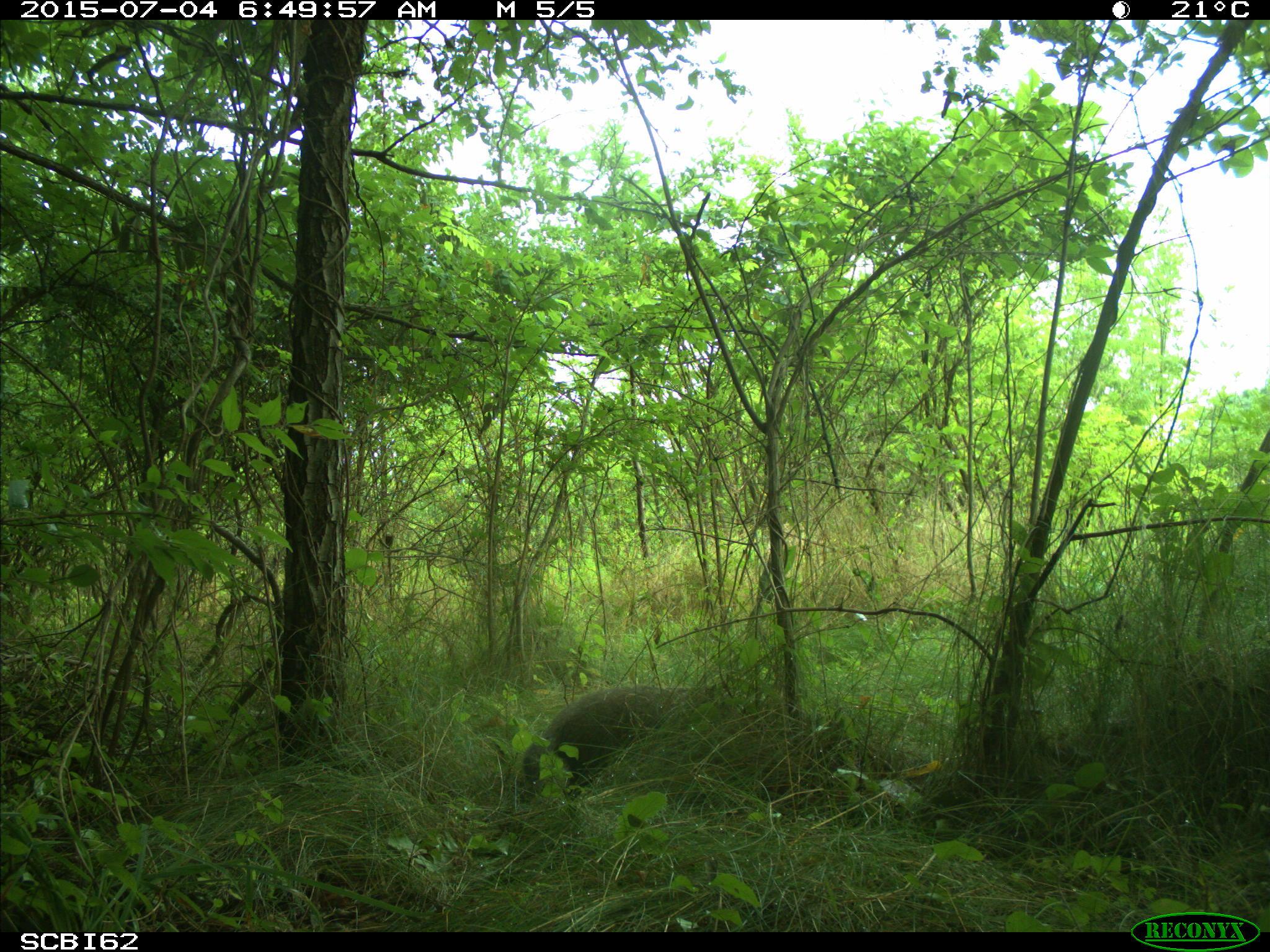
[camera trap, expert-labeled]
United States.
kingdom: Animalia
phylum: Chordata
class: Mammalia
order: Rodentia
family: Sciuridae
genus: Marmota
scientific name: Marmota monax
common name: woodchuck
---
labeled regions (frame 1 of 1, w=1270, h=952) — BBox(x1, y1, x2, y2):
Woodchuck: BBox(512, 679, 678, 810)